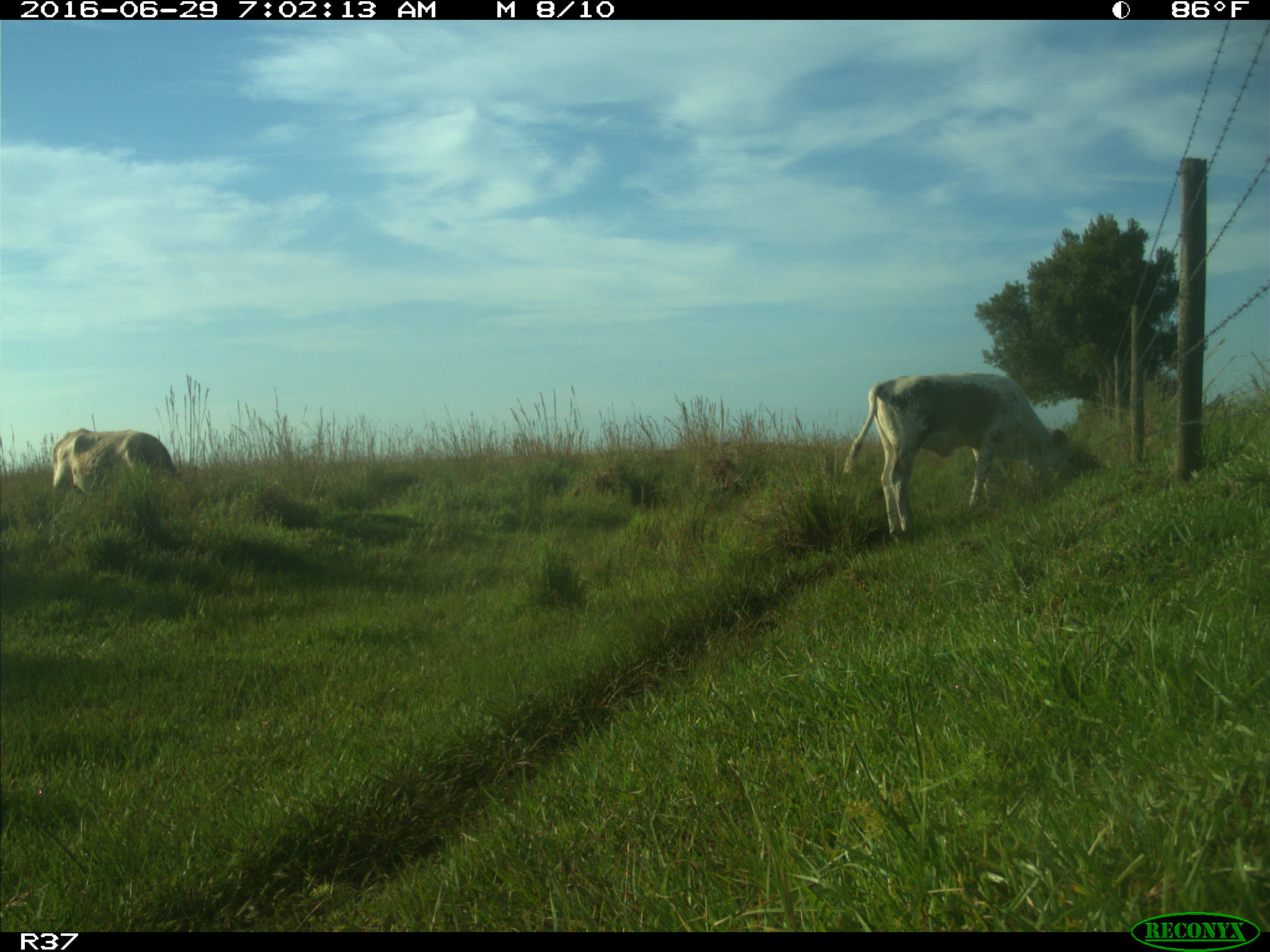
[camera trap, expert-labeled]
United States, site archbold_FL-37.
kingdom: Animalia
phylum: Chordata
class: Mammalia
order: Artiodactyla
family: Bovidae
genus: Bos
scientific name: Bos taurus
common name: domestic cow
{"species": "Bos taurus (domestic cow)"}